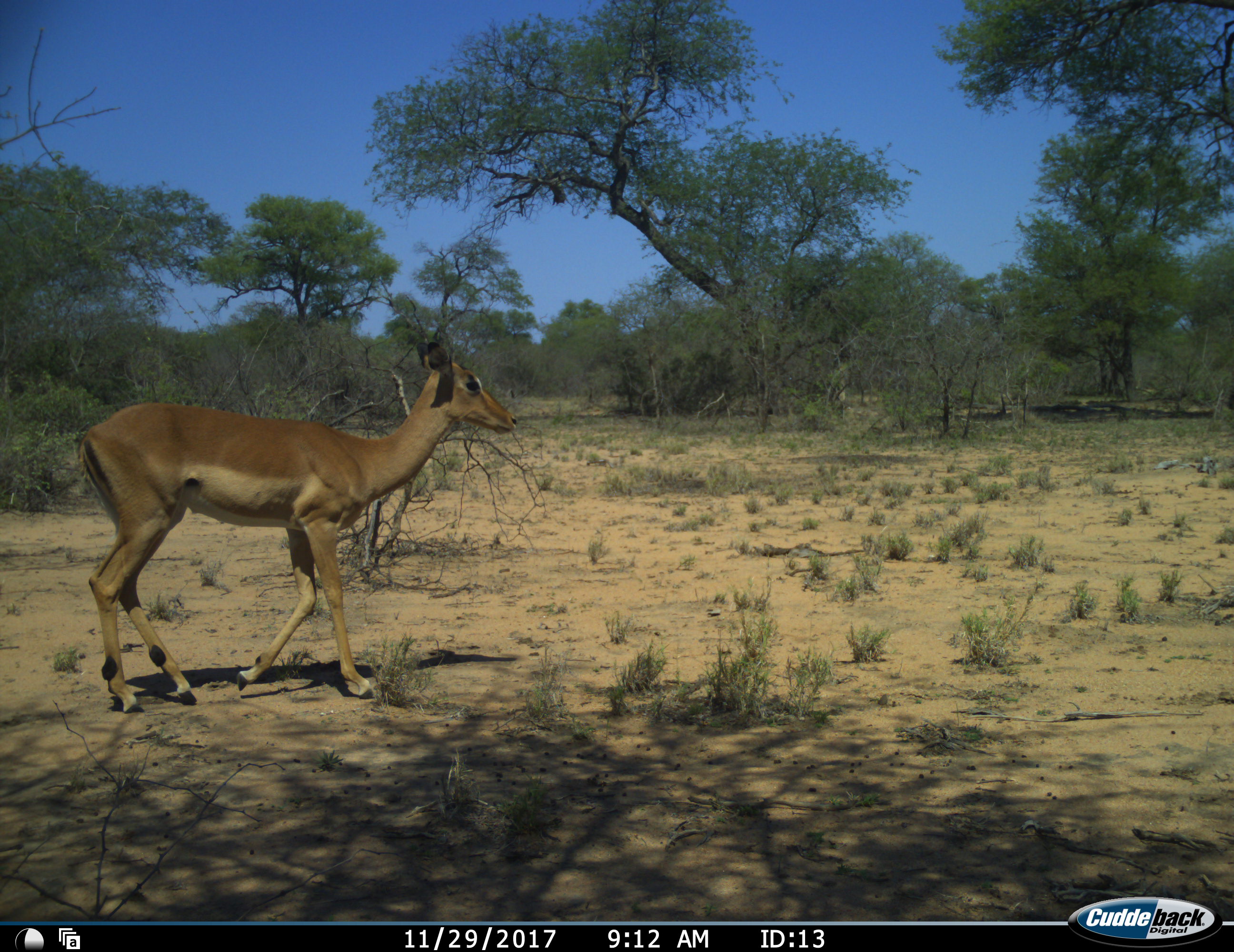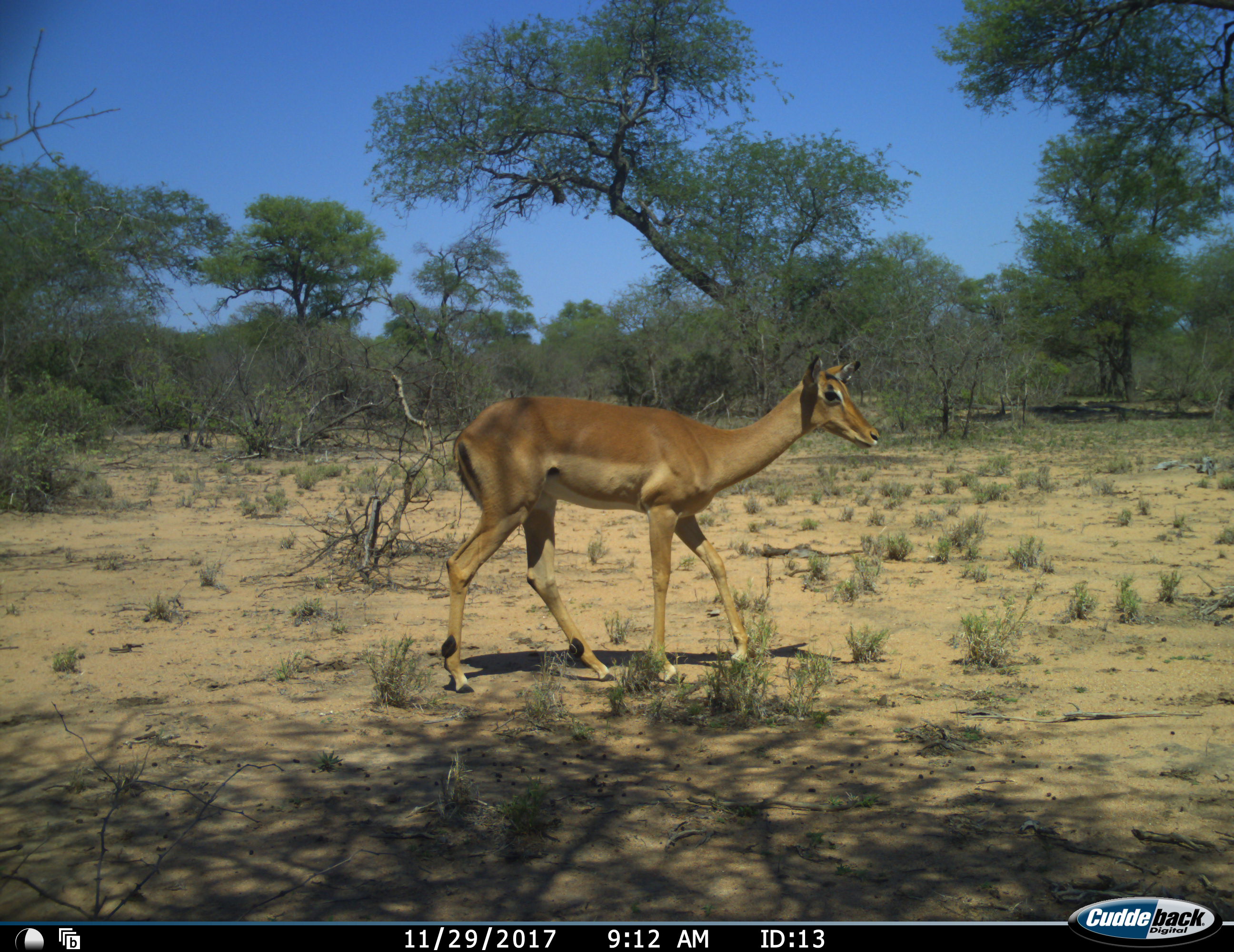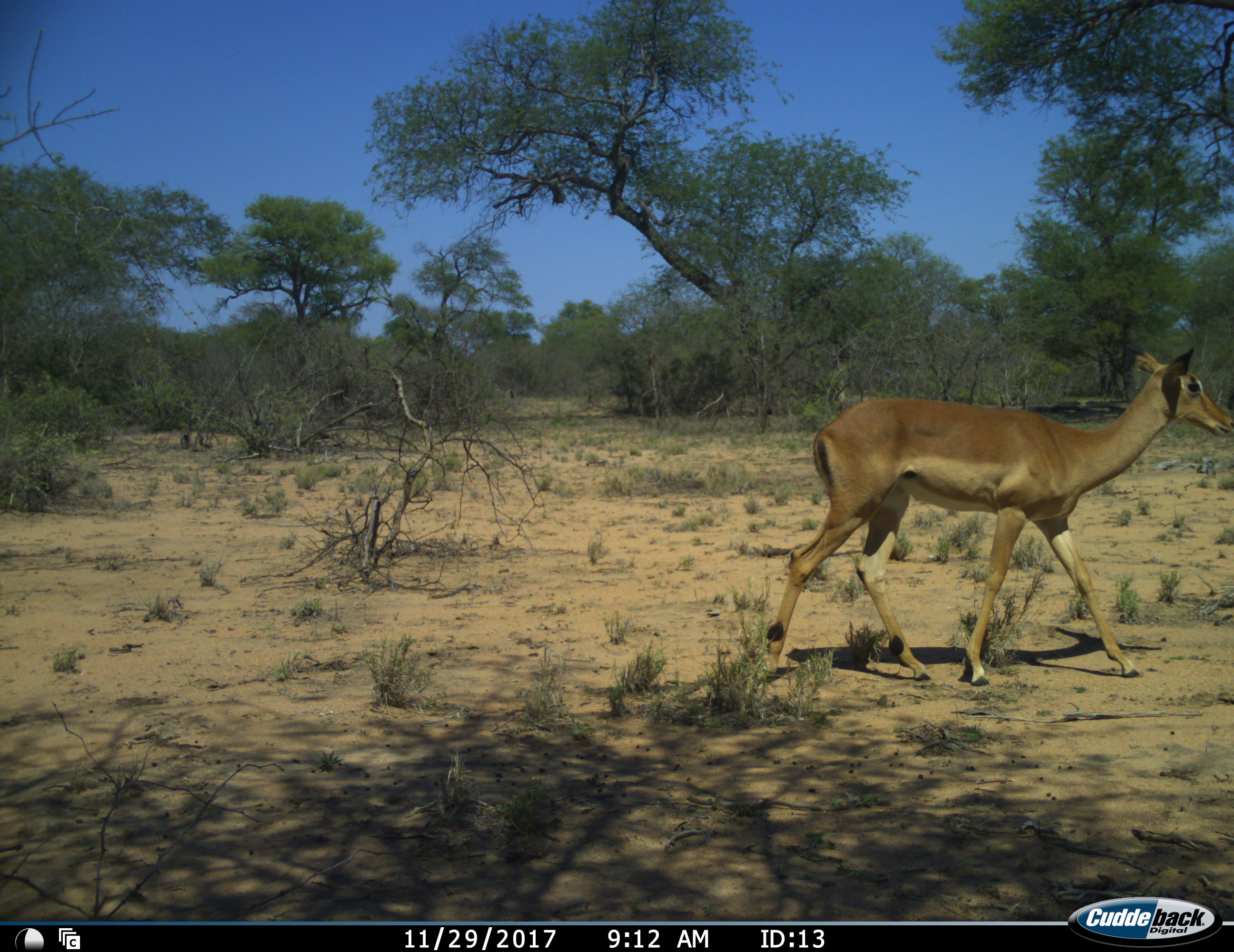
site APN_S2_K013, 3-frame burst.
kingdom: Animalia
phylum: Chordata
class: Mammalia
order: Artiodactyla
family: Bovidae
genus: Aepyceros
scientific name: Aepyceros melampus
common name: impala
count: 1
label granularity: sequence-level